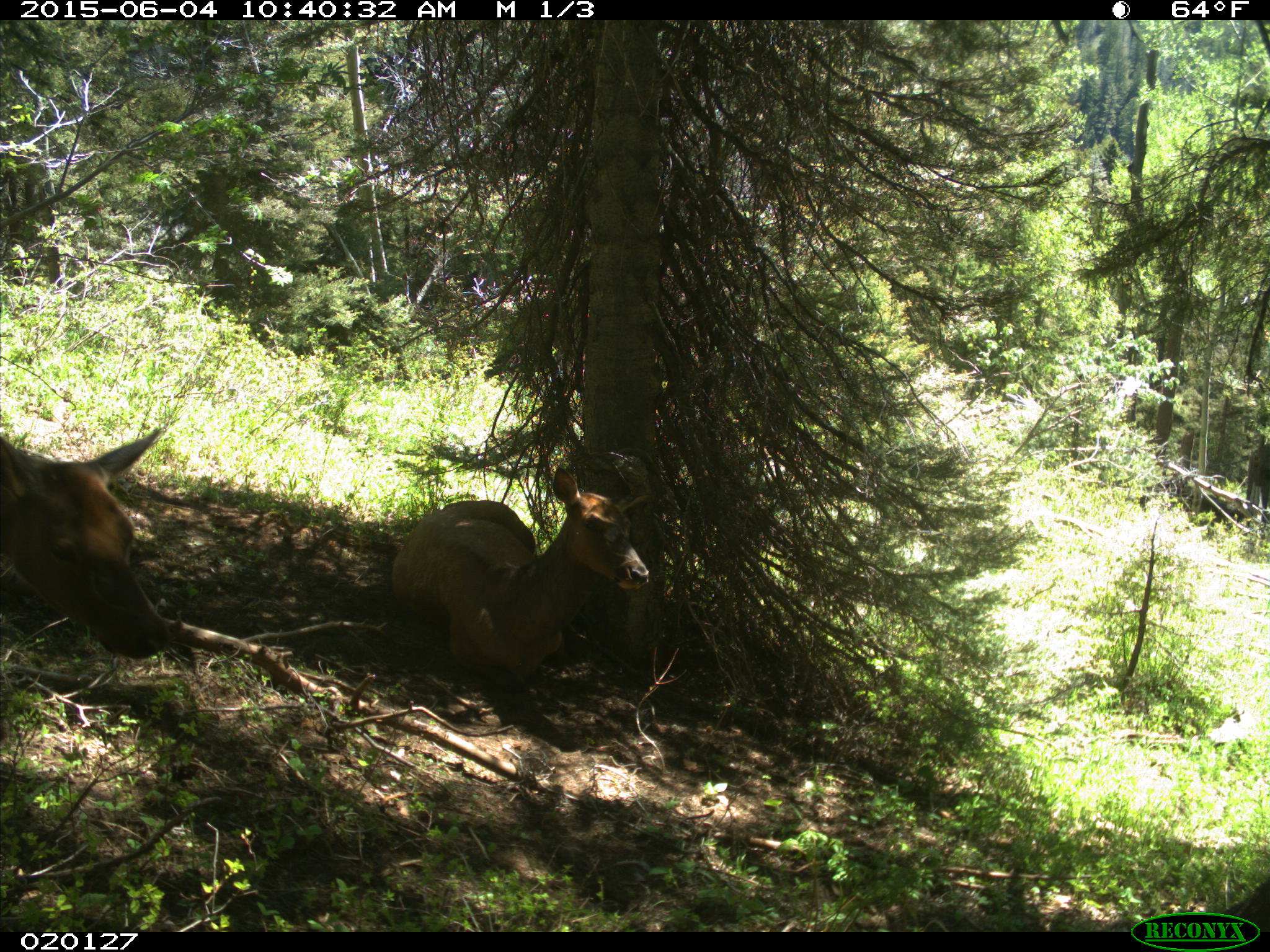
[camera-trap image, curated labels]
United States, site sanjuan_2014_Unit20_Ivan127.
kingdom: Animalia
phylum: Chordata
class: Mammalia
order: Artiodactyla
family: Cervidae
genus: Cervus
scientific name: Cervus elaphus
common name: red deer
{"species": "Cervus elaphus (red deer)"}